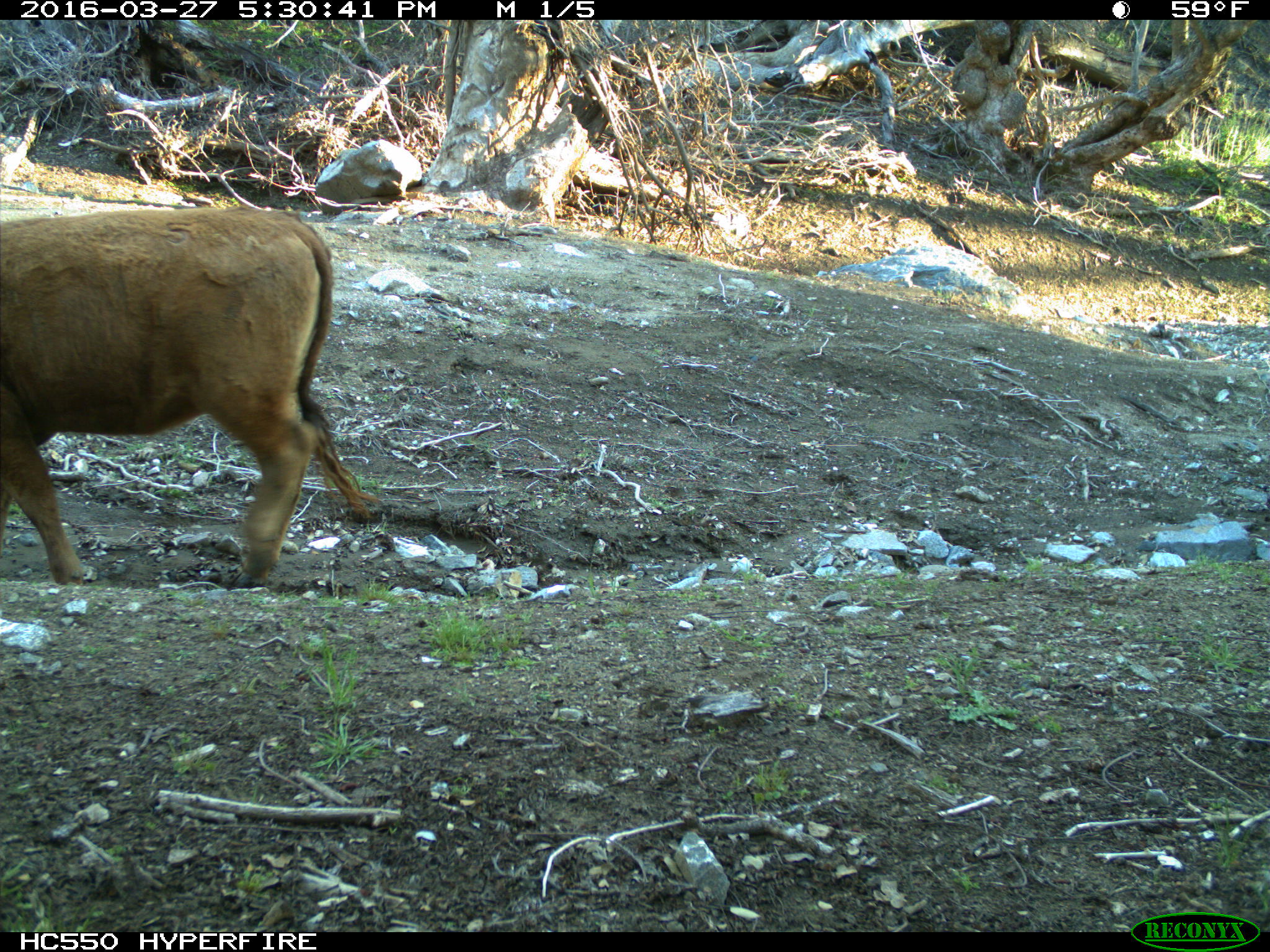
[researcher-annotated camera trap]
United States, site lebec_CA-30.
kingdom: Animalia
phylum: Chordata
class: Mammalia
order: Artiodactyla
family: Bovidae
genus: Bos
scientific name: Bos taurus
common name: domestic cow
Bos taurus (domestic cow).